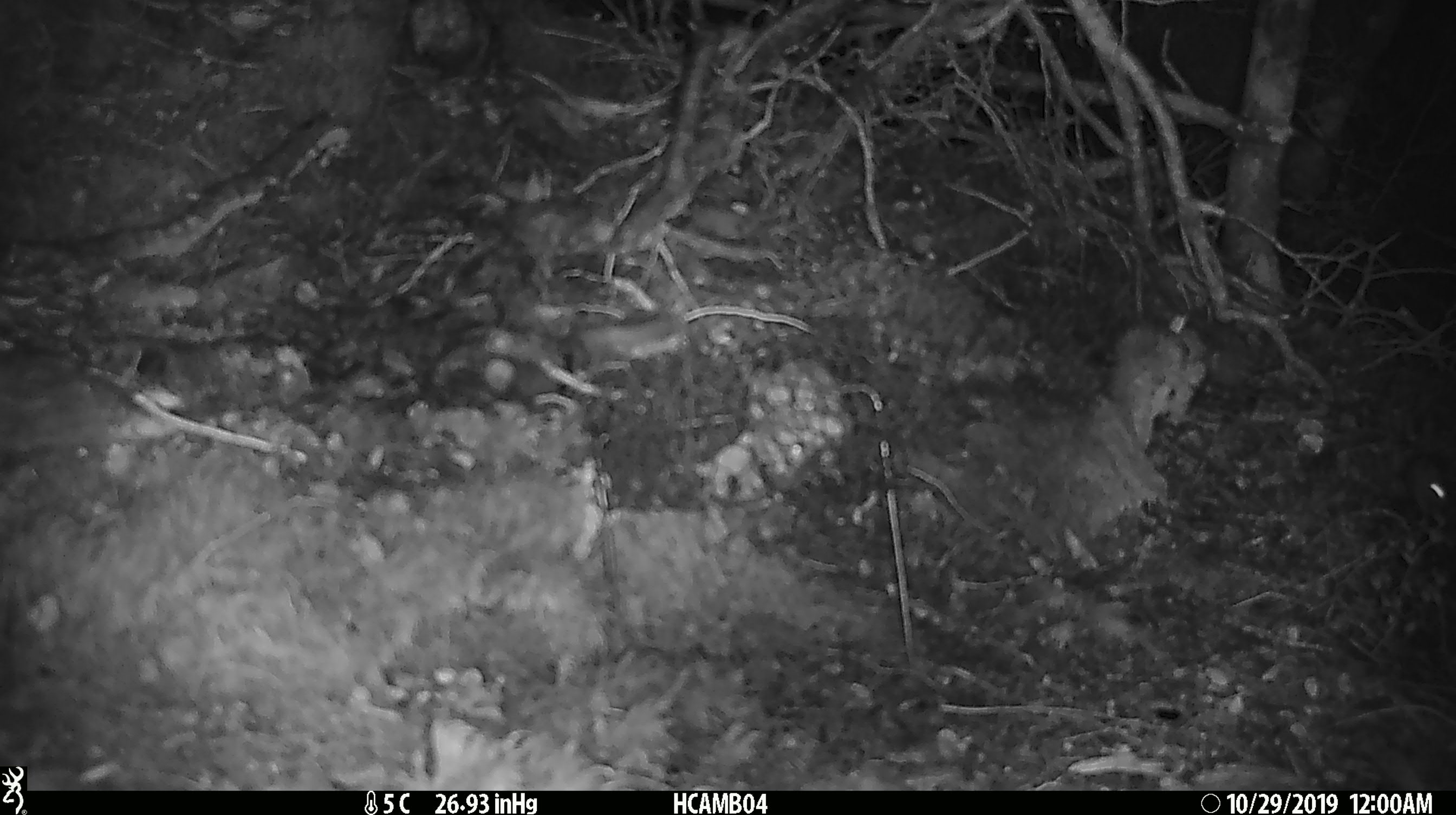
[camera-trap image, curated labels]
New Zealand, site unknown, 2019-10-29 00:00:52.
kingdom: Animalia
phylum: Chordata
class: Mammalia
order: Rodentia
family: Muridae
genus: Mus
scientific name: Mus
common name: mouse